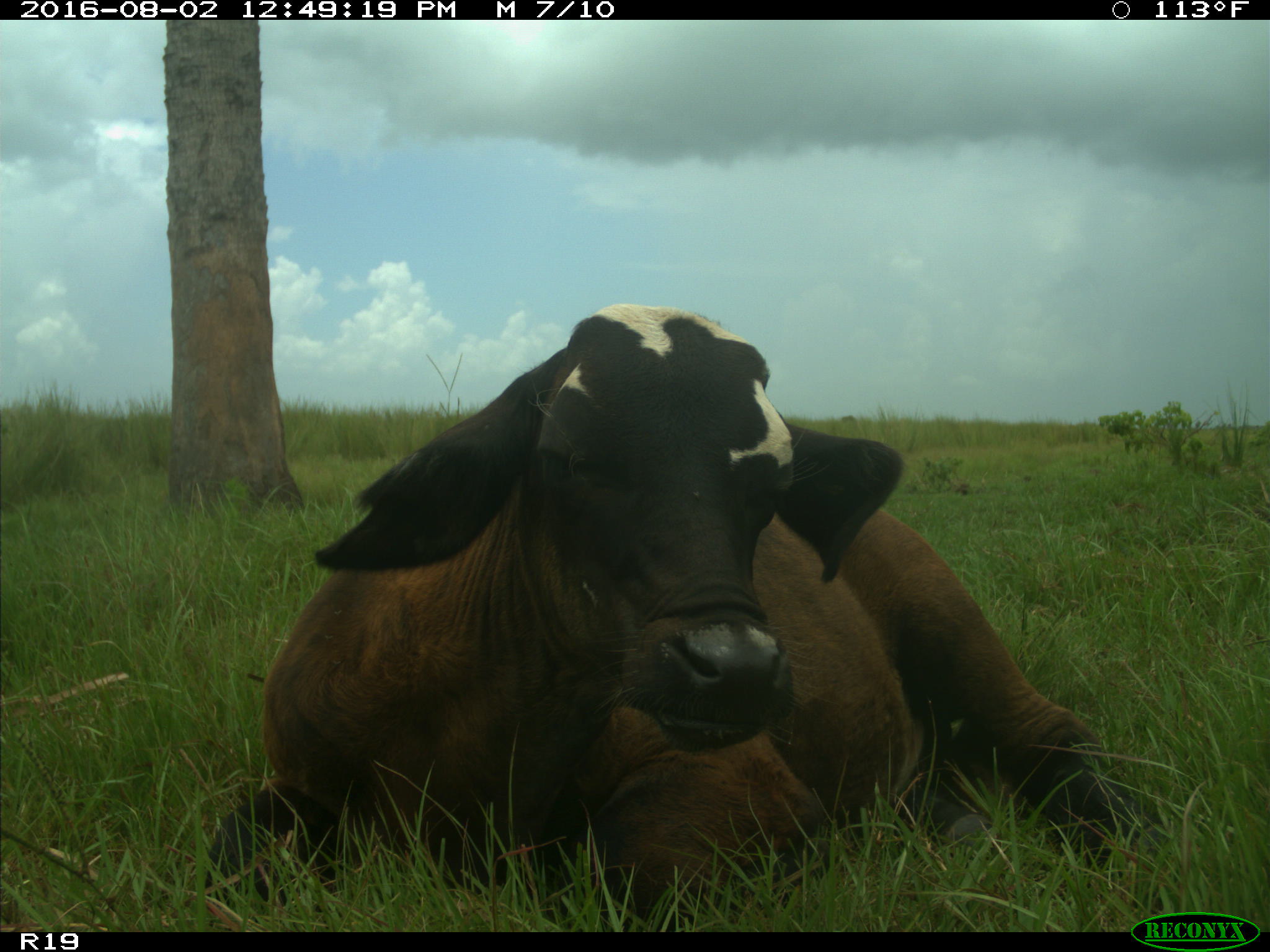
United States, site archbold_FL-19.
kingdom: Animalia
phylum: Chordata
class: Mammalia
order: Artiodactyla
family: Bovidae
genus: Bos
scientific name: Bos taurus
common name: domestic cow